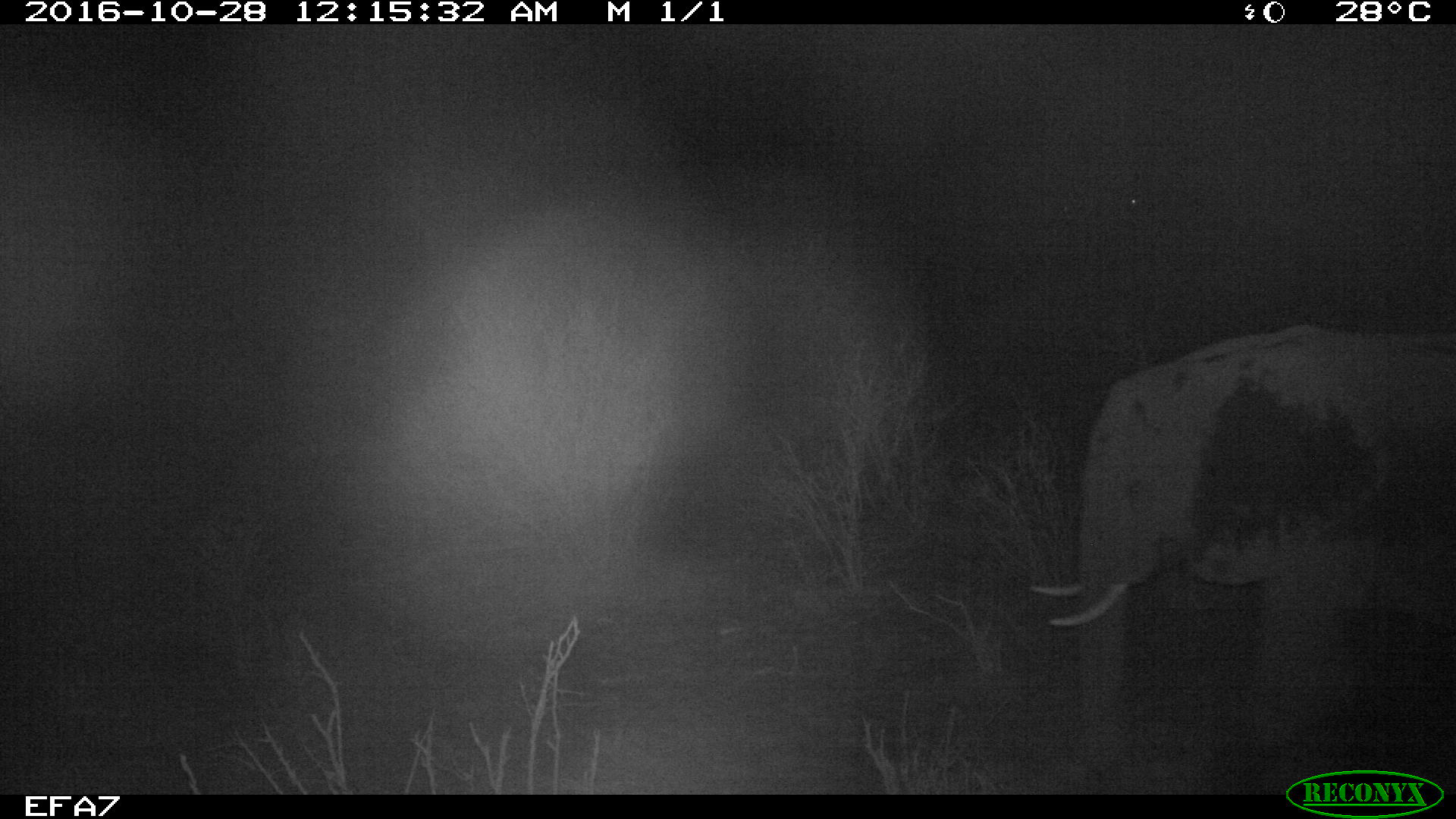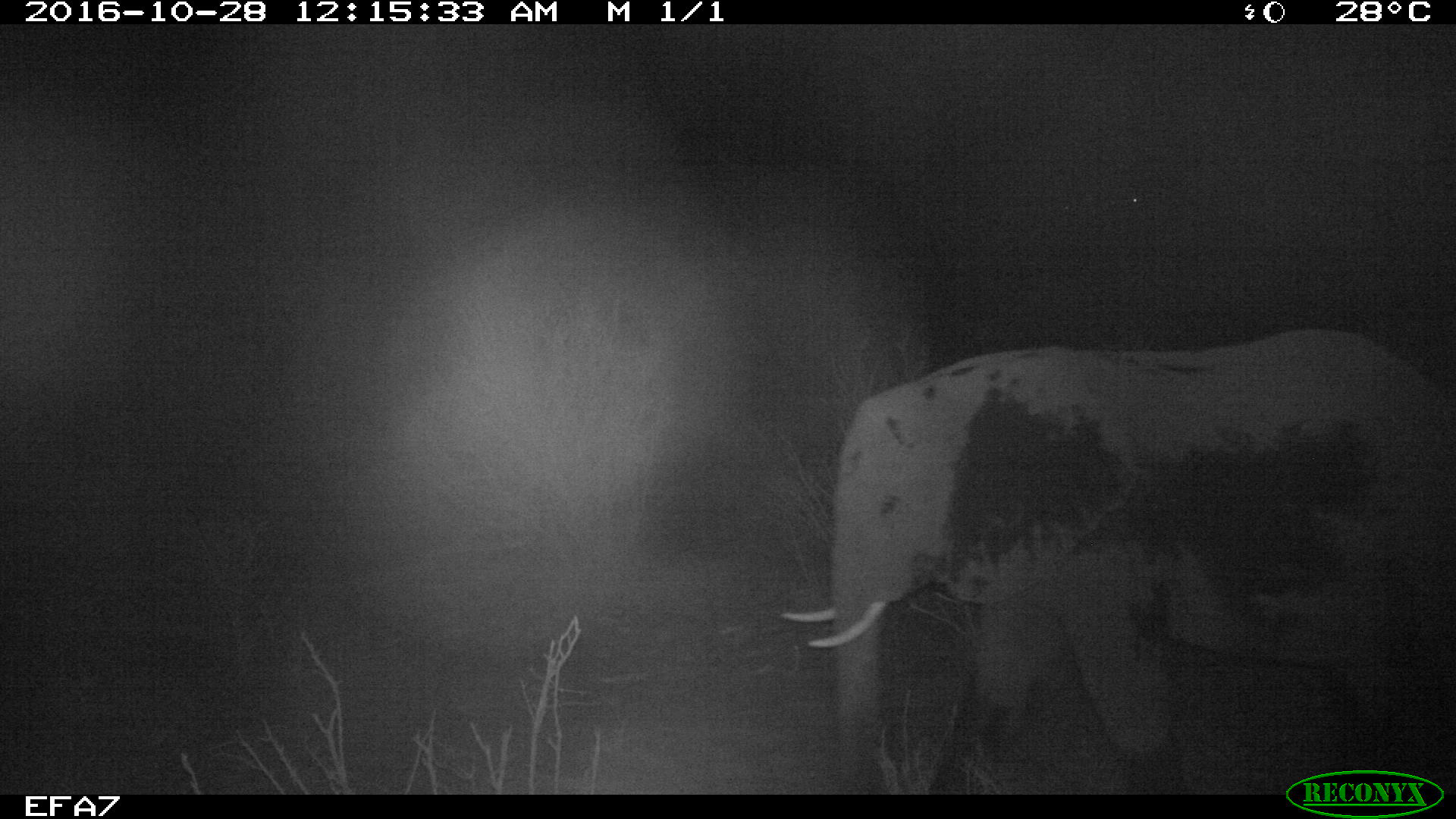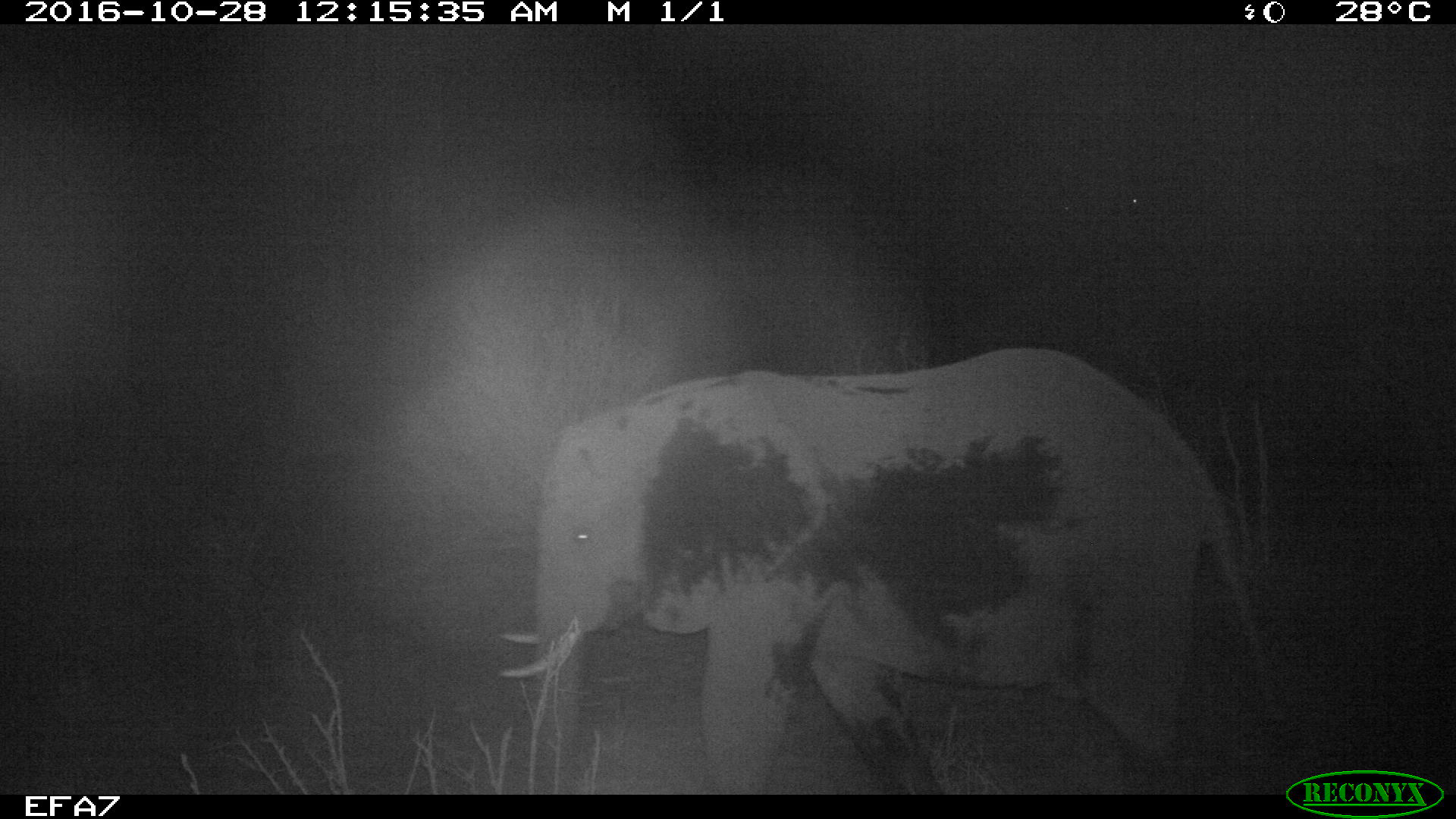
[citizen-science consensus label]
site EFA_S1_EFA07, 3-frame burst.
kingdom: Animalia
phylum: Chordata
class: Mammalia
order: Proboscidea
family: Elephantidae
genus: Loxodonta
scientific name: Loxodonta africana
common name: african bush elephant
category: elephant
Elephant (african bush elephant) (Loxodonta africana), count 1. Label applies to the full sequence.